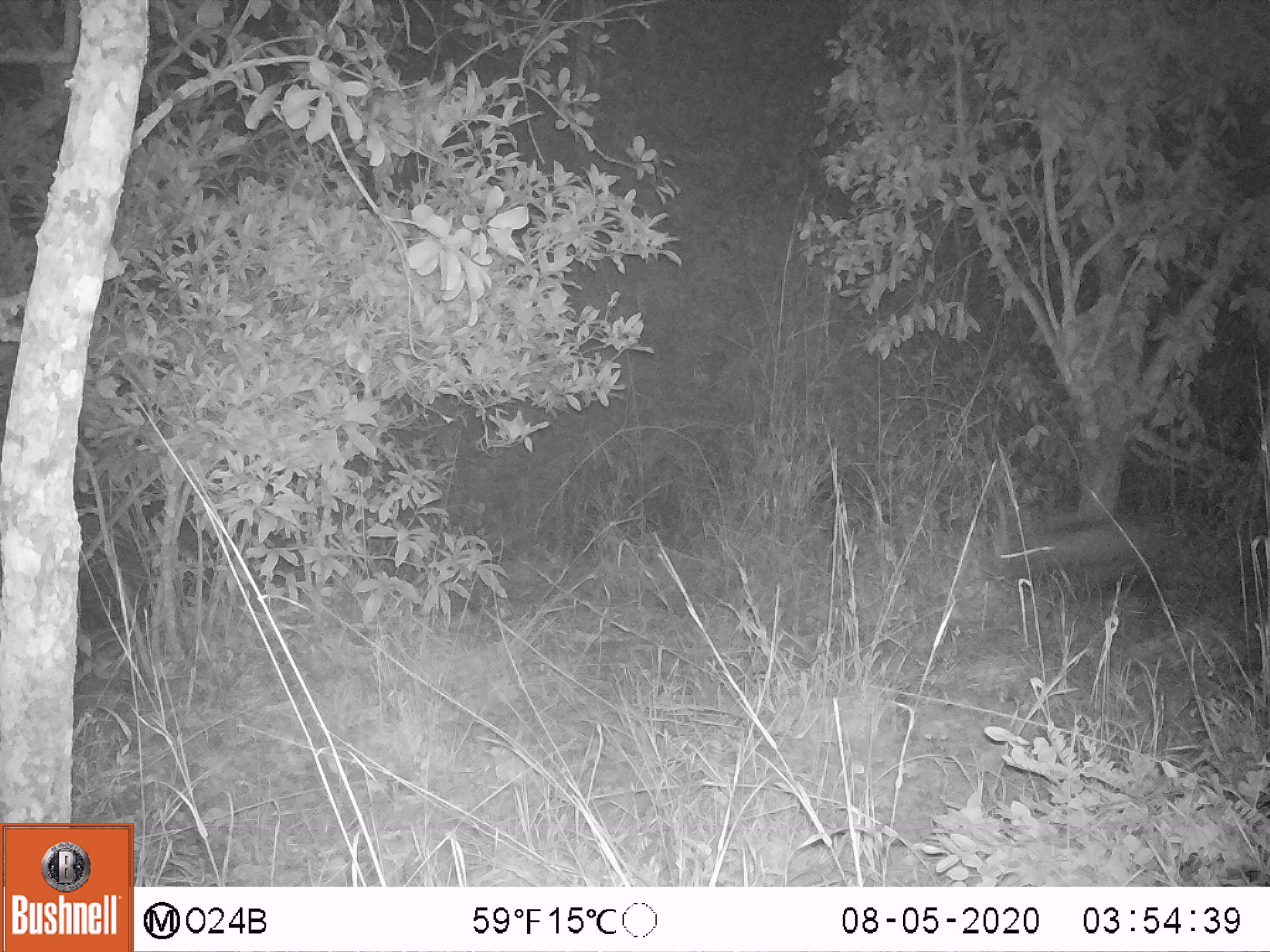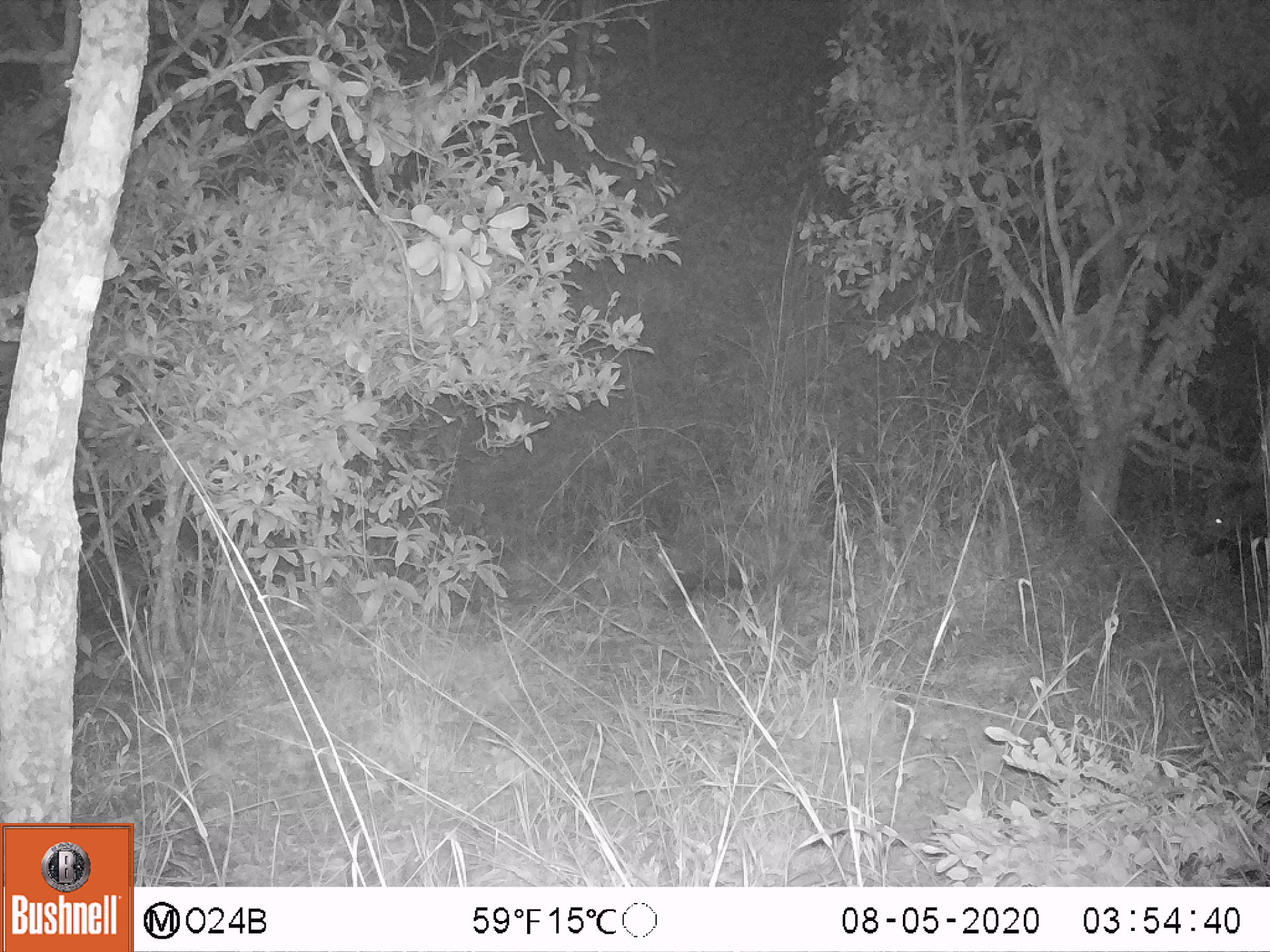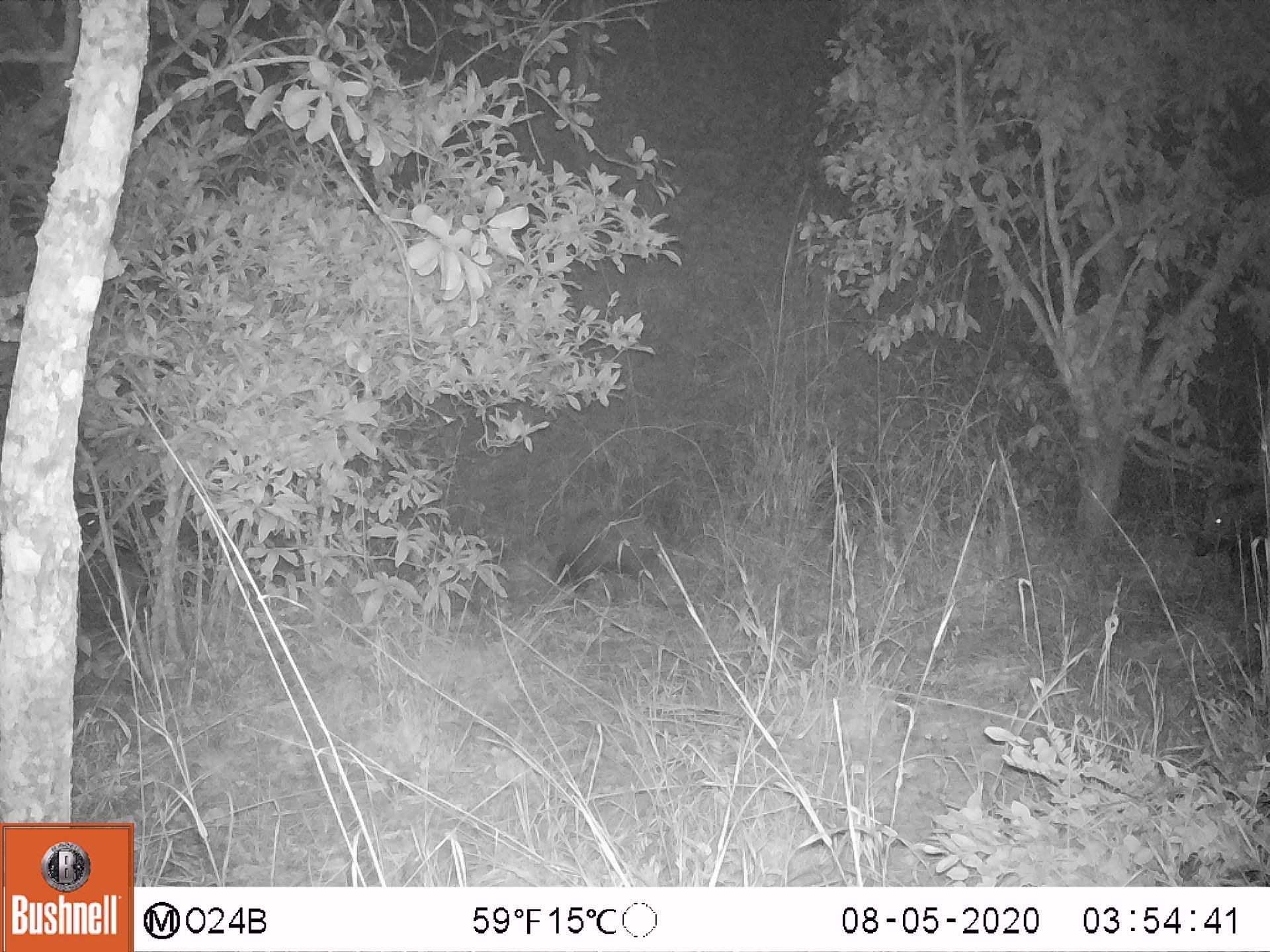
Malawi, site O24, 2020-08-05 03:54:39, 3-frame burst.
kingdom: Animalia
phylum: Chordata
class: Mammalia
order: Artiodactyla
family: Suidae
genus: Potamochoerus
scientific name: Potamochoerus larvatus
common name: bushpig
Bushpig (Potamochoerus larvatus), count 1.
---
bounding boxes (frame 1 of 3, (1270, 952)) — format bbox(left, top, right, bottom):
bushpig: bbox(1000, 515, 1159, 610)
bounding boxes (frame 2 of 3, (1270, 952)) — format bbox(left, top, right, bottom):
bushpig: bbox(1199, 469, 1263, 568)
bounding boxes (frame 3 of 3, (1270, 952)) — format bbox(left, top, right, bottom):
bushpig: bbox(1195, 471, 1263, 586)